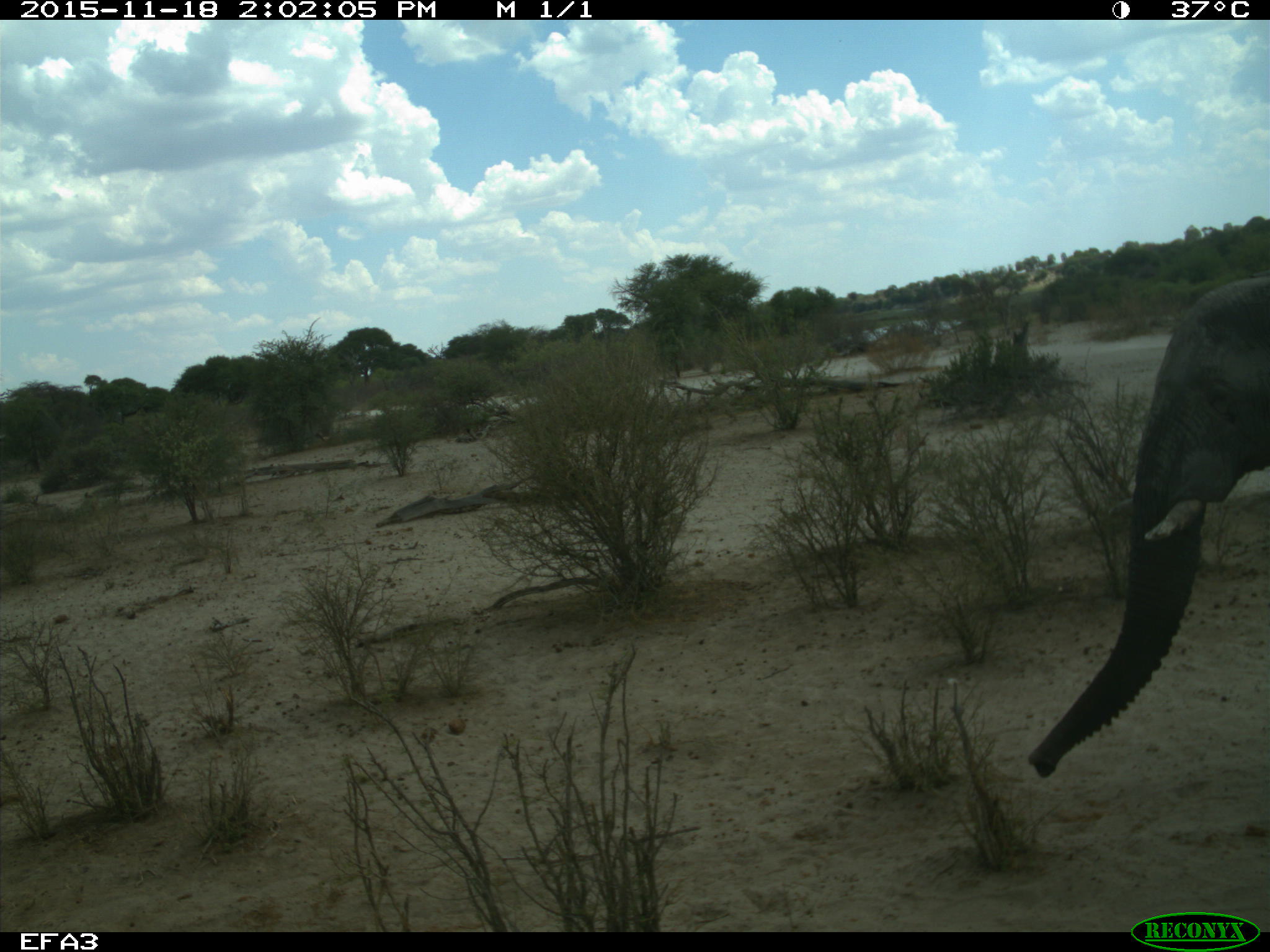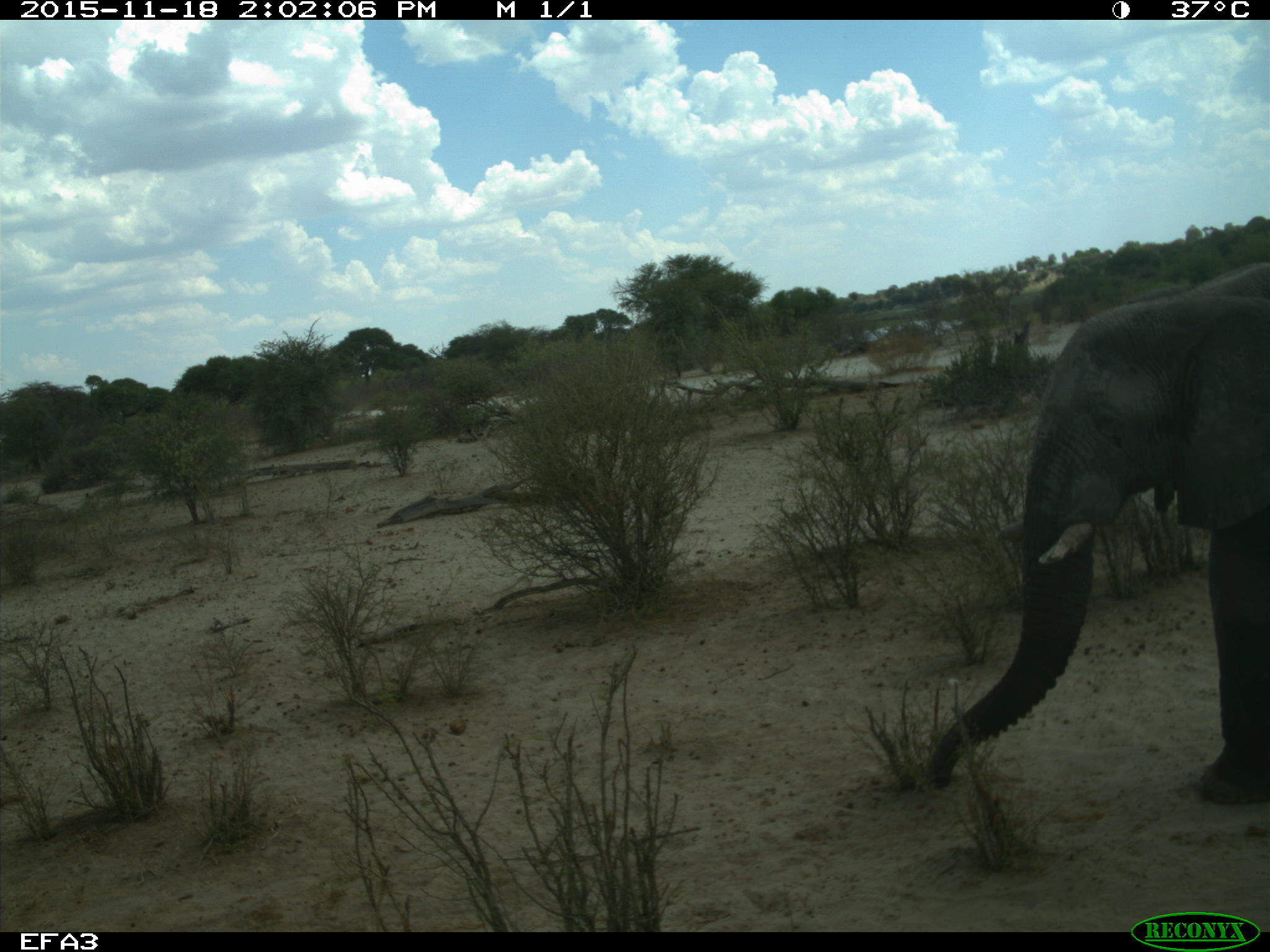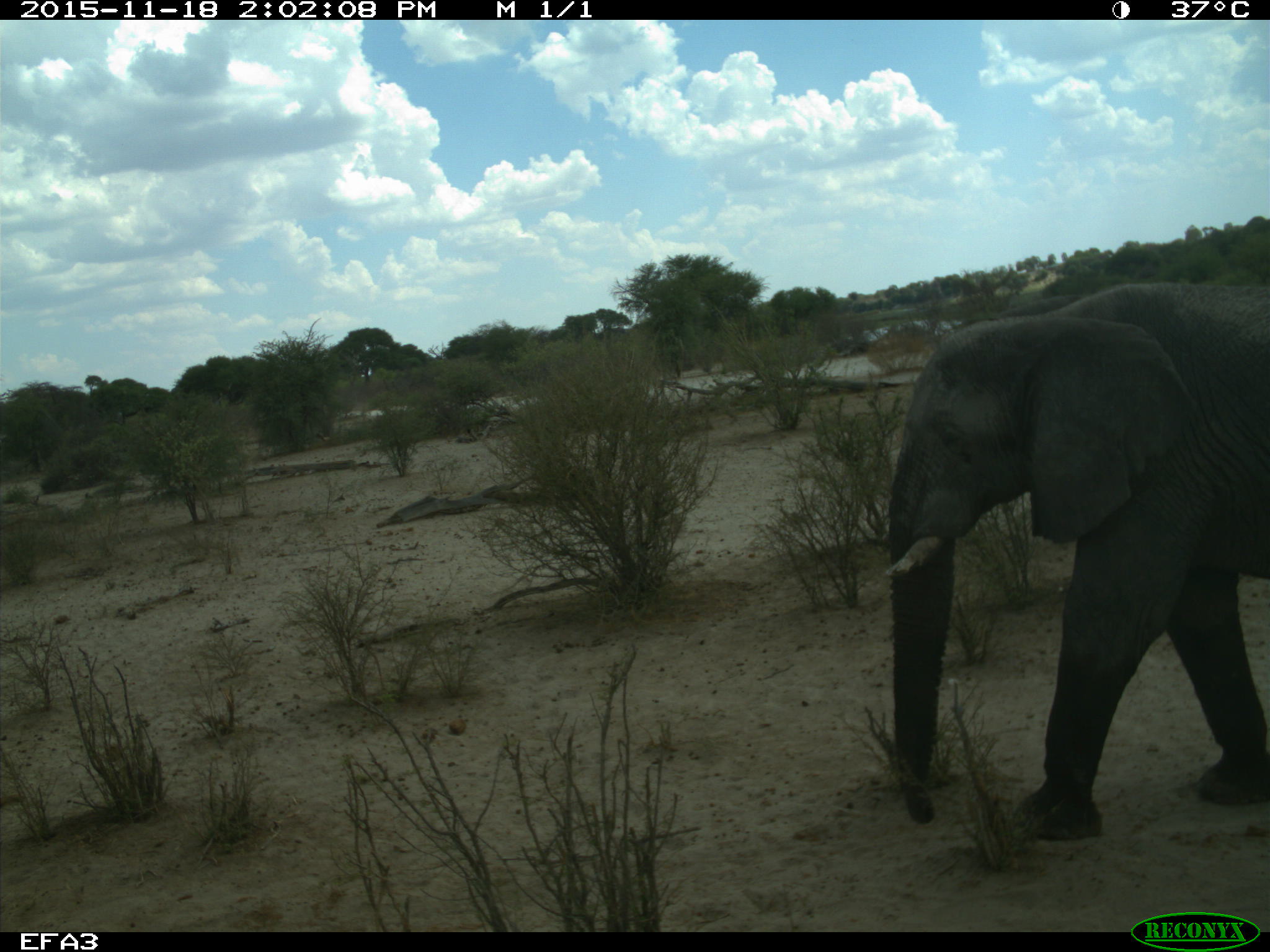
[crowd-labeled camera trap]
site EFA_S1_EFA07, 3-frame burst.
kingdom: Animalia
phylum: Chordata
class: Mammalia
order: Proboscidea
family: Elephantidae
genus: Loxodonta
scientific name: Loxodonta africana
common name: african bush elephant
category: elephant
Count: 1.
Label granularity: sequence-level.